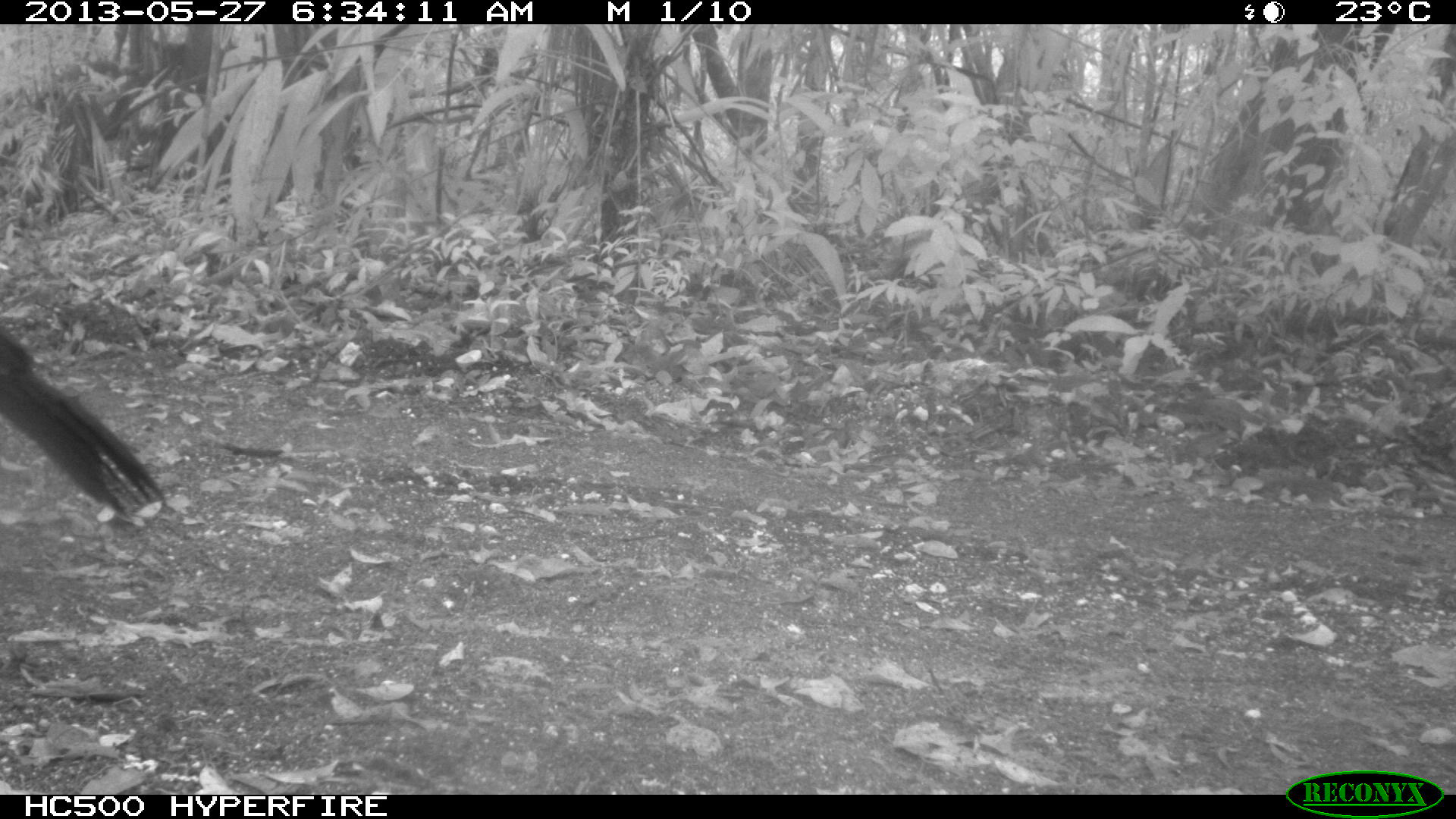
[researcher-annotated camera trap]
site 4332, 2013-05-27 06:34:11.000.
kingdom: Animalia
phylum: Chordata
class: Aves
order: Galliformes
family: Cracidae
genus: Crax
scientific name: Crax rubra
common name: great curassow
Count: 2.